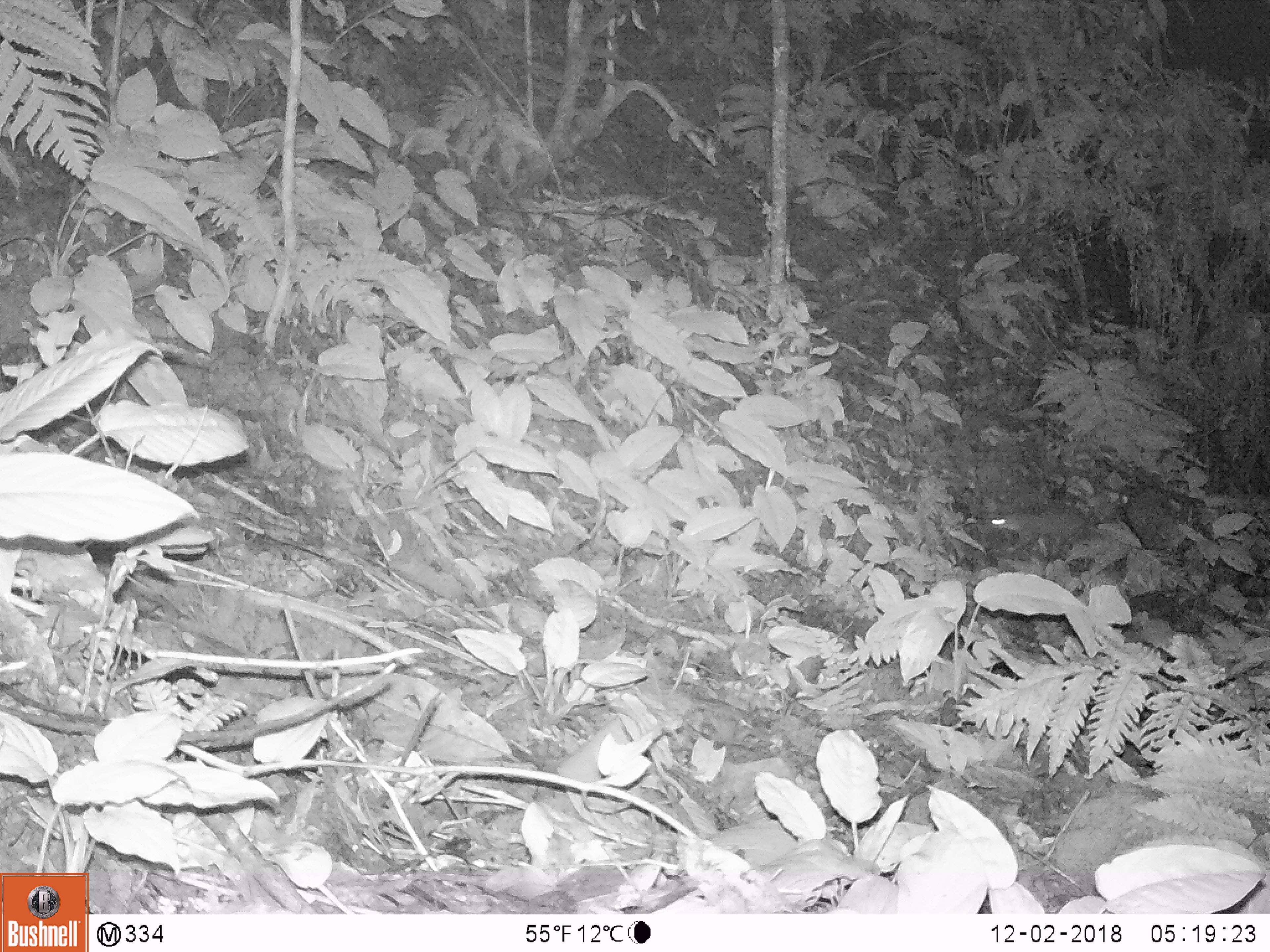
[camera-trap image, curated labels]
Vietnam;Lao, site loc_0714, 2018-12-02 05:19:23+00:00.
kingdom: Animalia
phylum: Chordata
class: Mammalia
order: Rodentia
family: Muridae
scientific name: Muridae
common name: old-world mice and rats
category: unidentified murid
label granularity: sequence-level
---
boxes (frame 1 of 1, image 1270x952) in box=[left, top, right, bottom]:
unidentified murid: box=[978, 509, 1084, 553]